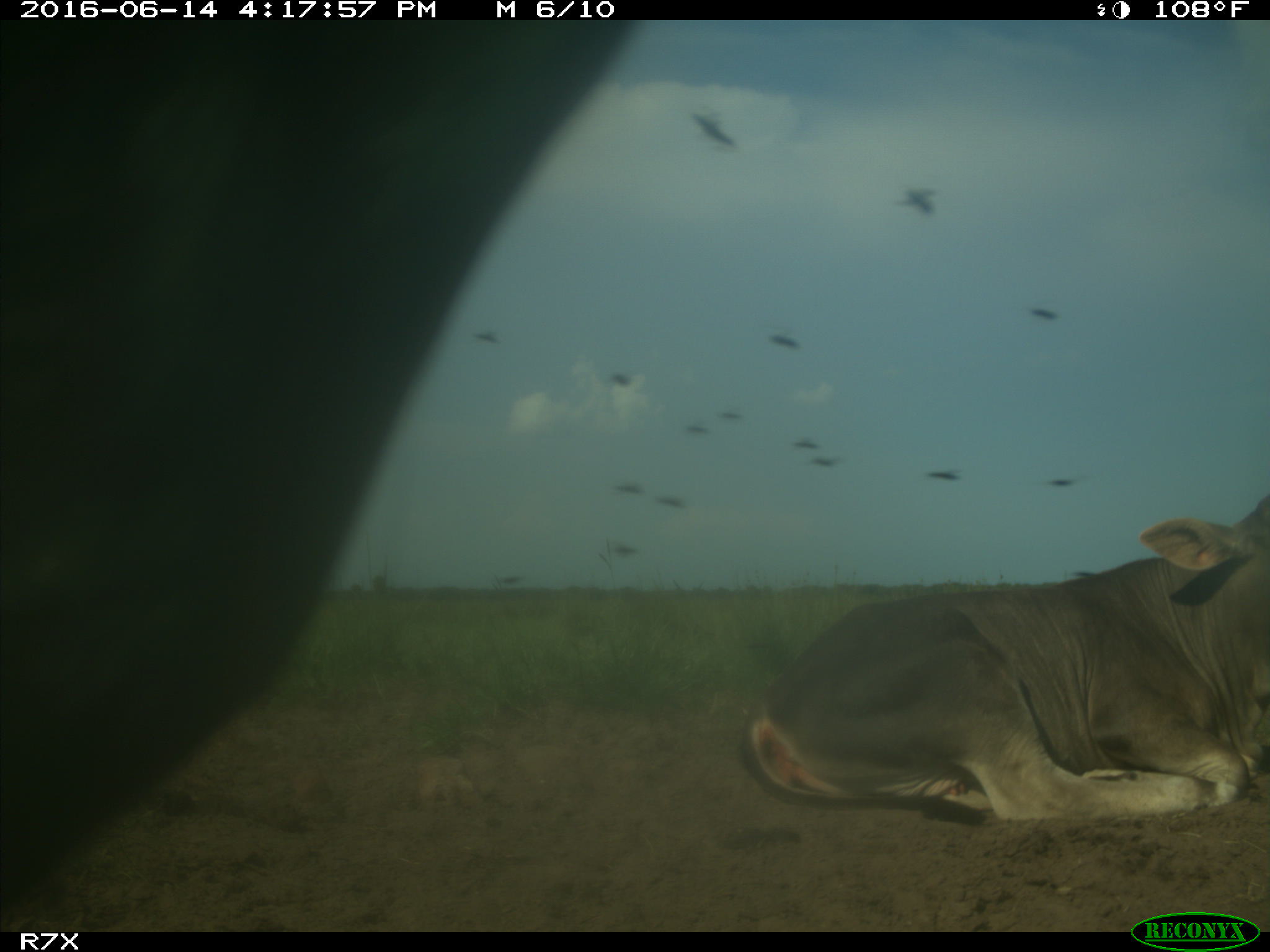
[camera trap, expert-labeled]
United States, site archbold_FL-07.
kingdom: Animalia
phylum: Chordata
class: Mammalia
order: Artiodactyla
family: Bovidae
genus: Bos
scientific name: Bos taurus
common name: domestic cow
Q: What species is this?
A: Bos taurus (domestic cow).